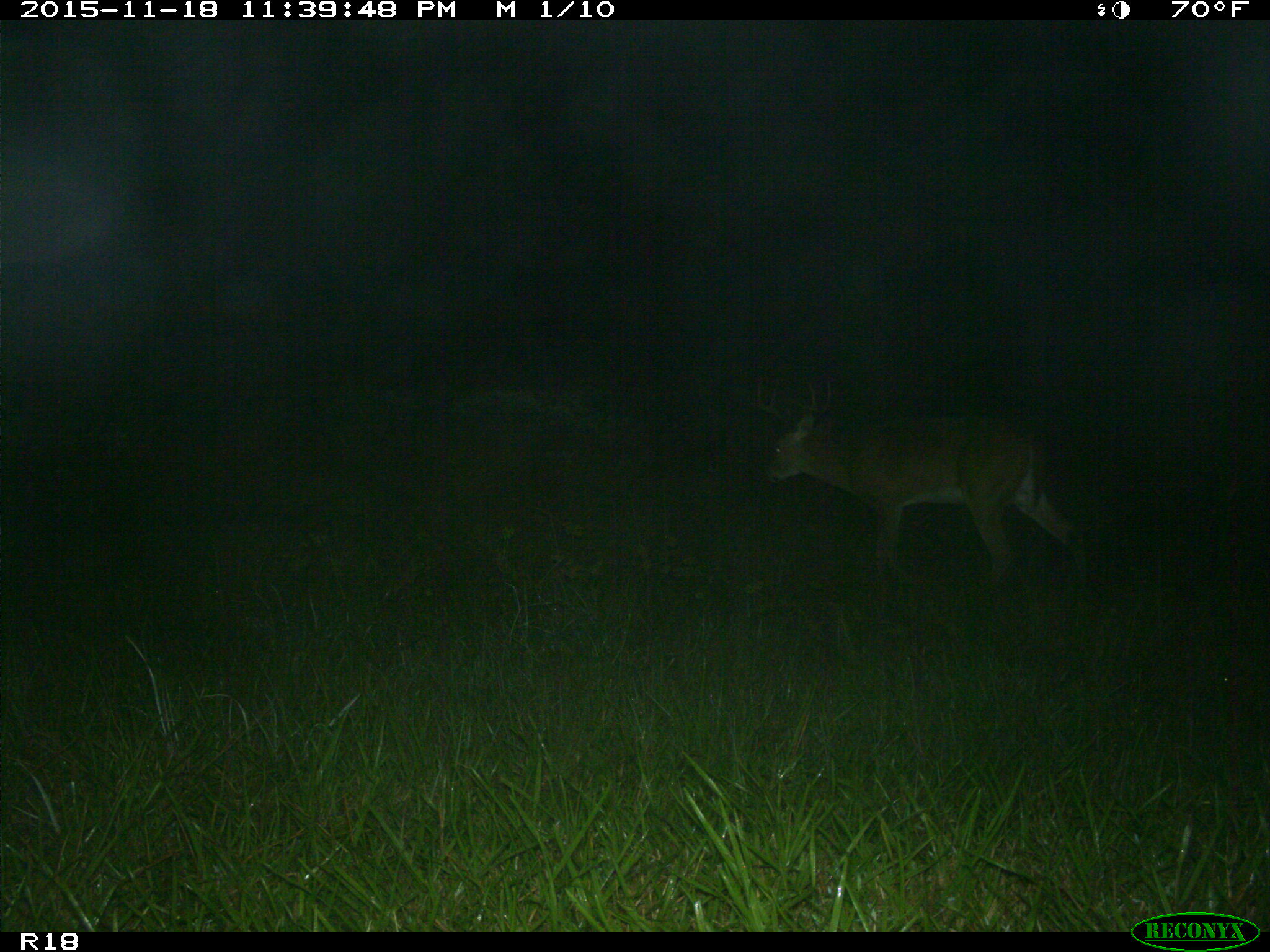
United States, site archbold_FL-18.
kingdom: Animalia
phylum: Chordata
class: Mammalia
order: Artiodactyla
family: Cervidae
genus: Odocoileus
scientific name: Odocoileus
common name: deer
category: unidentified deer